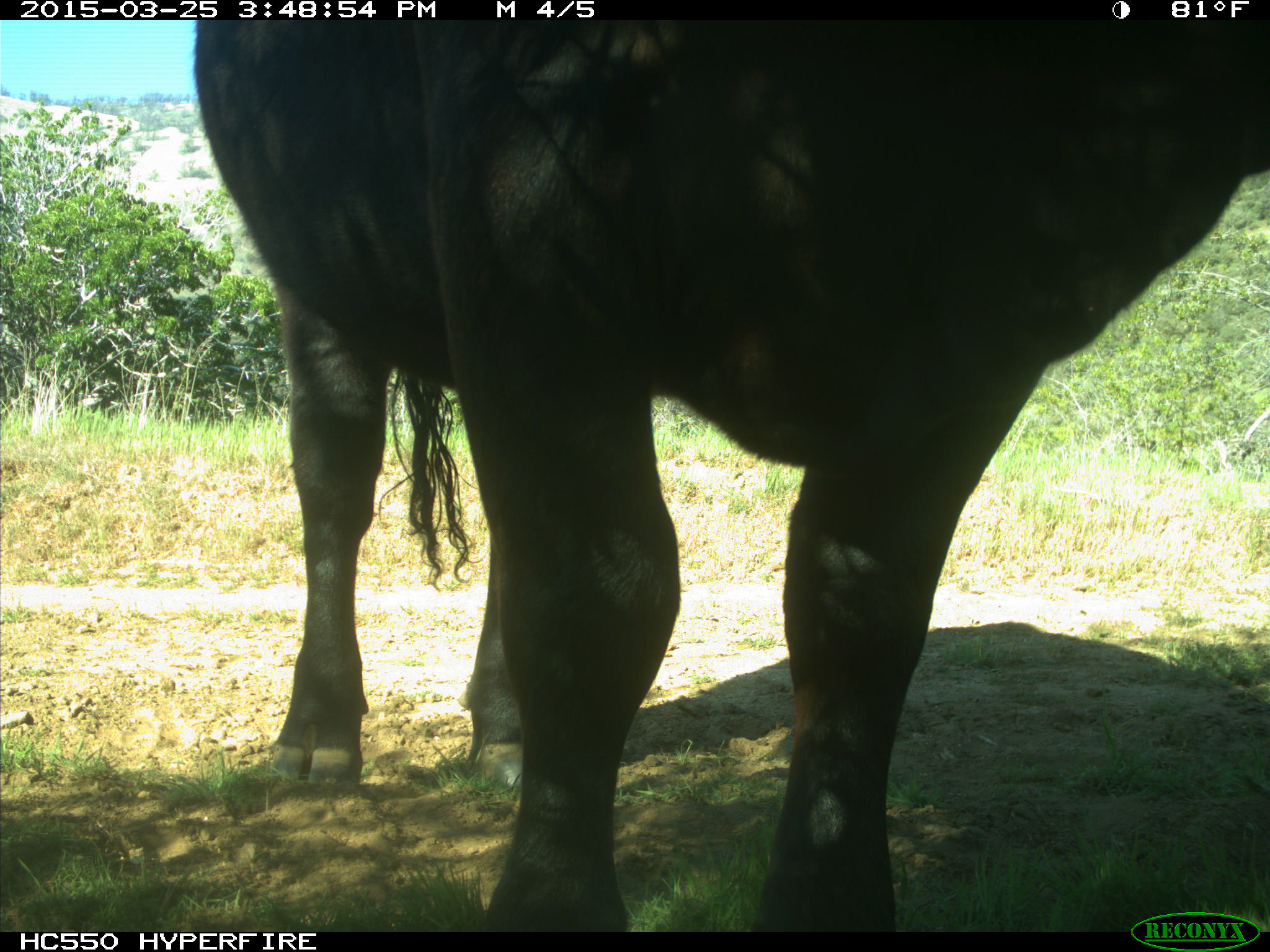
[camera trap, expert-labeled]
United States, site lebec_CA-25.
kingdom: Animalia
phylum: Chordata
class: Mammalia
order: Artiodactyla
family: Bovidae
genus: Bos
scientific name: Bos taurus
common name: domestic cow